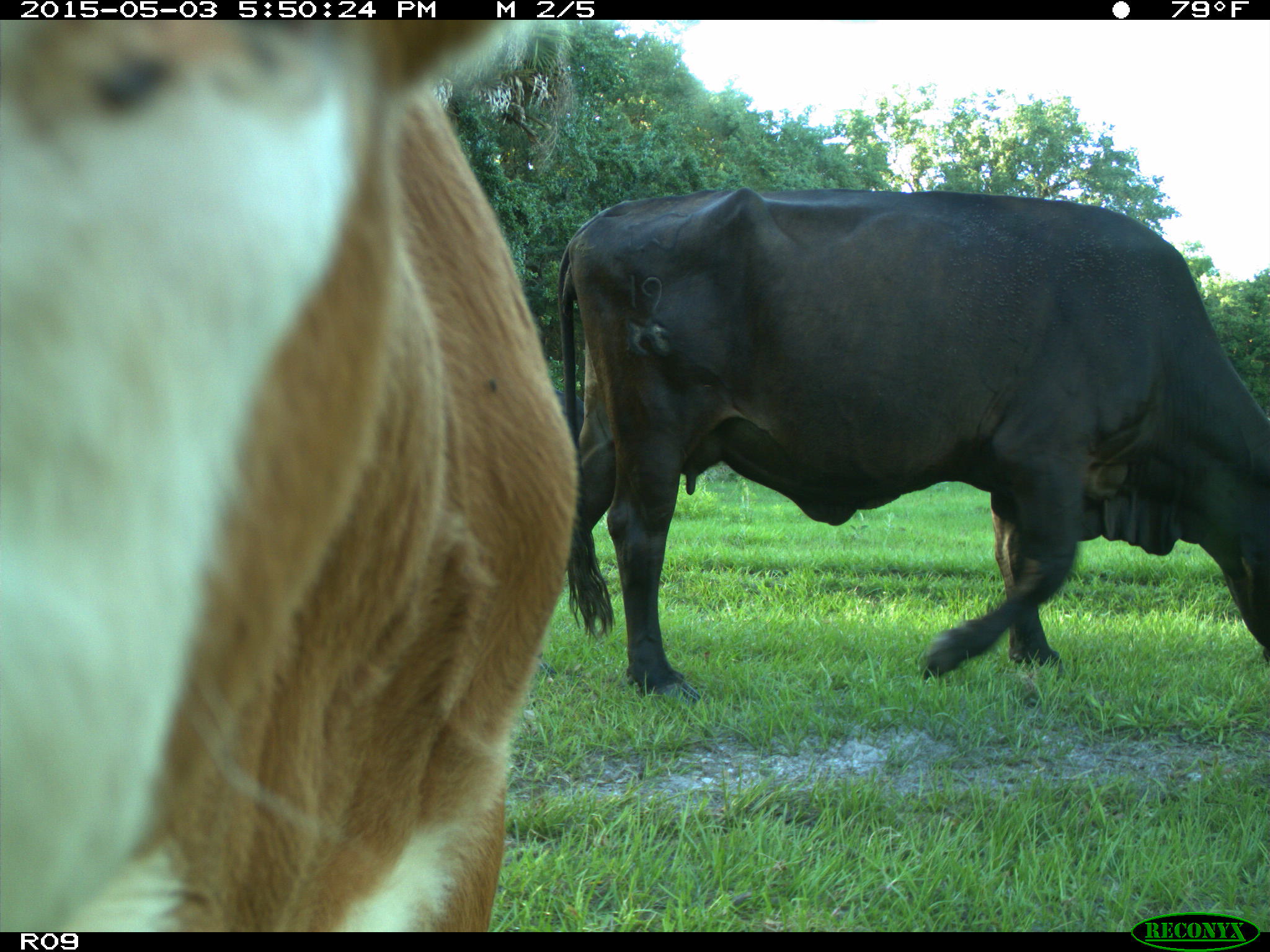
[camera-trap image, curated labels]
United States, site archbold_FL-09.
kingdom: Animalia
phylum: Chordata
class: Mammalia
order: Artiodactyla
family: Bovidae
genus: Bos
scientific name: Bos taurus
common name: domestic cow